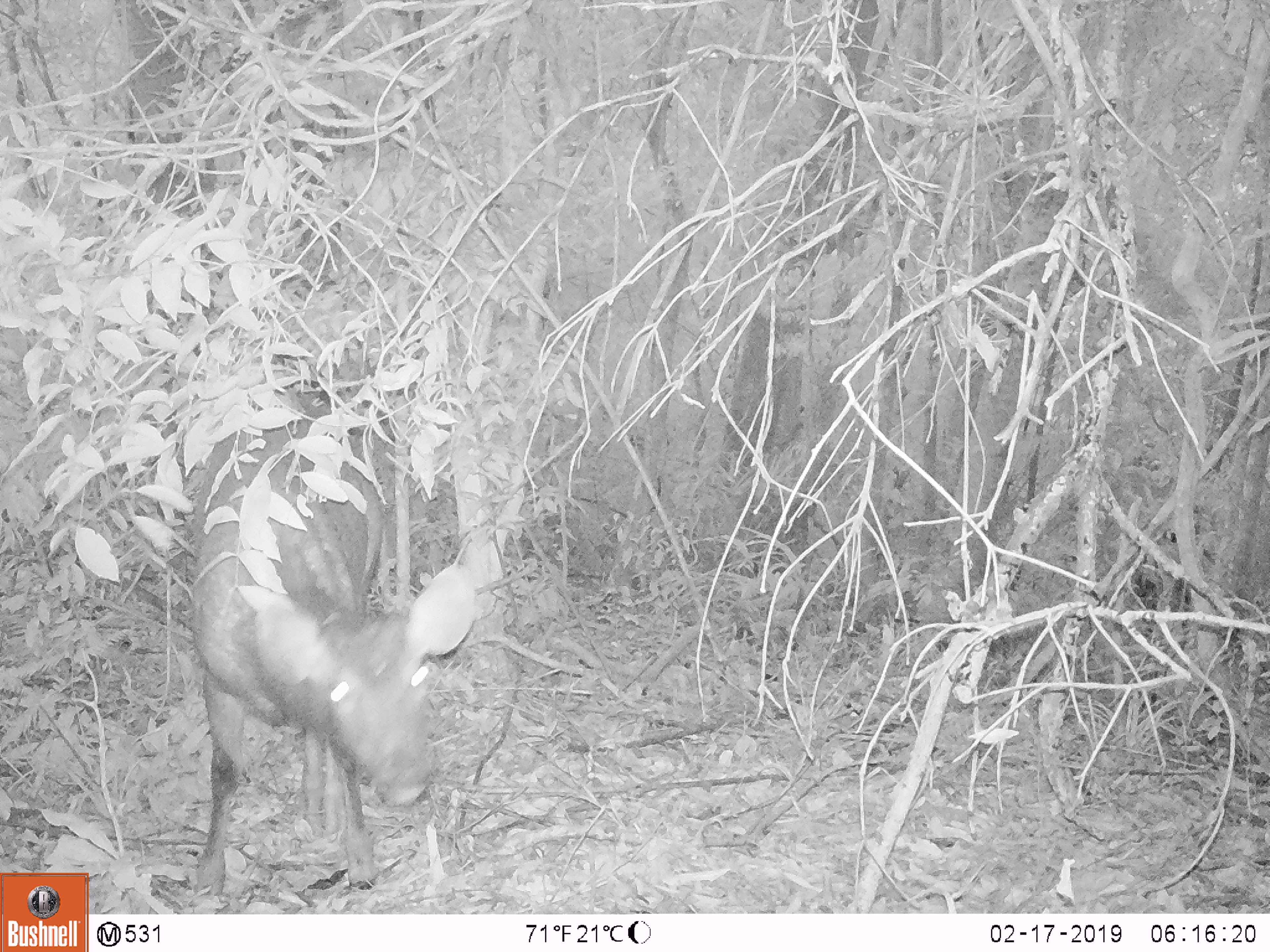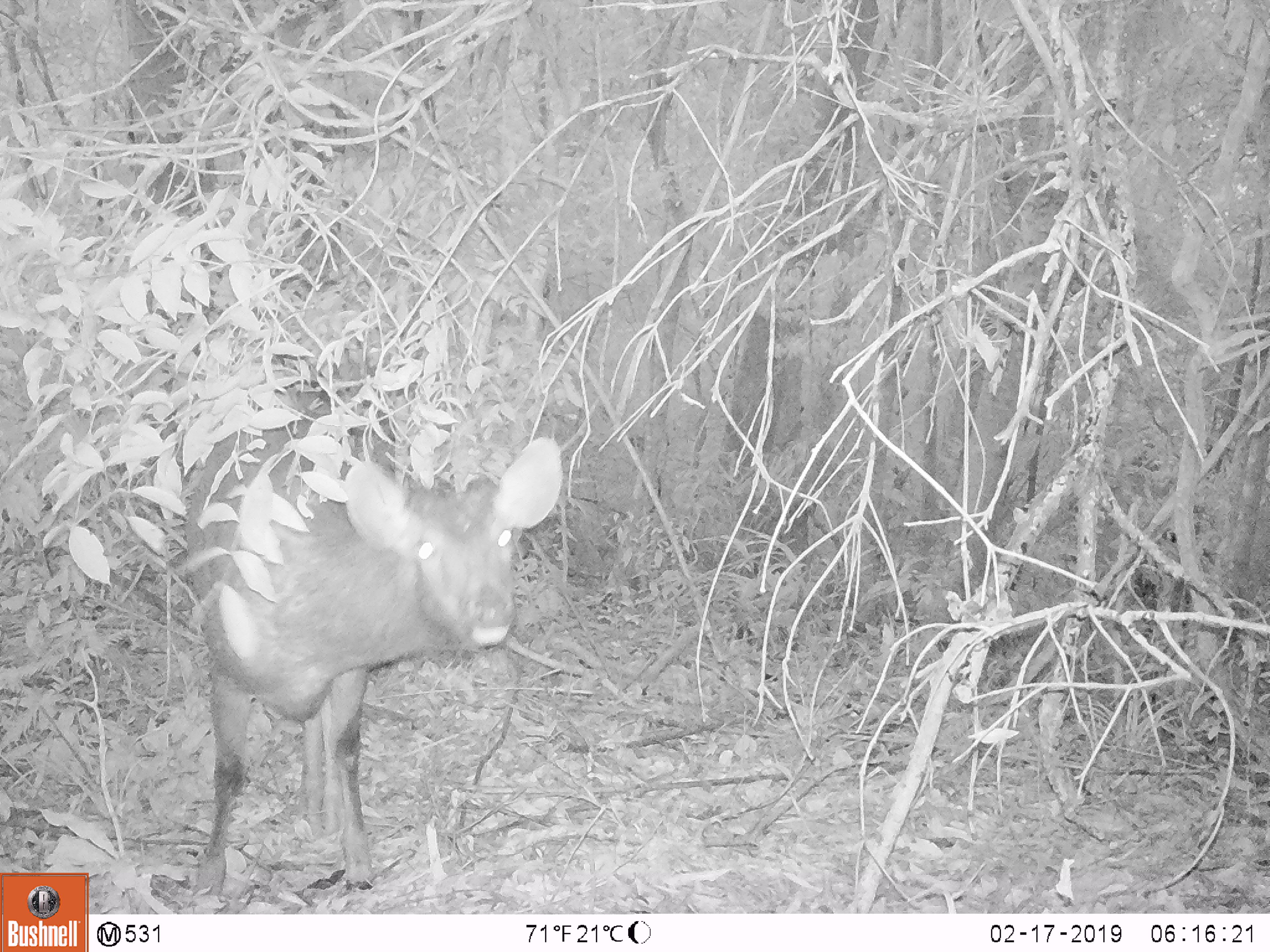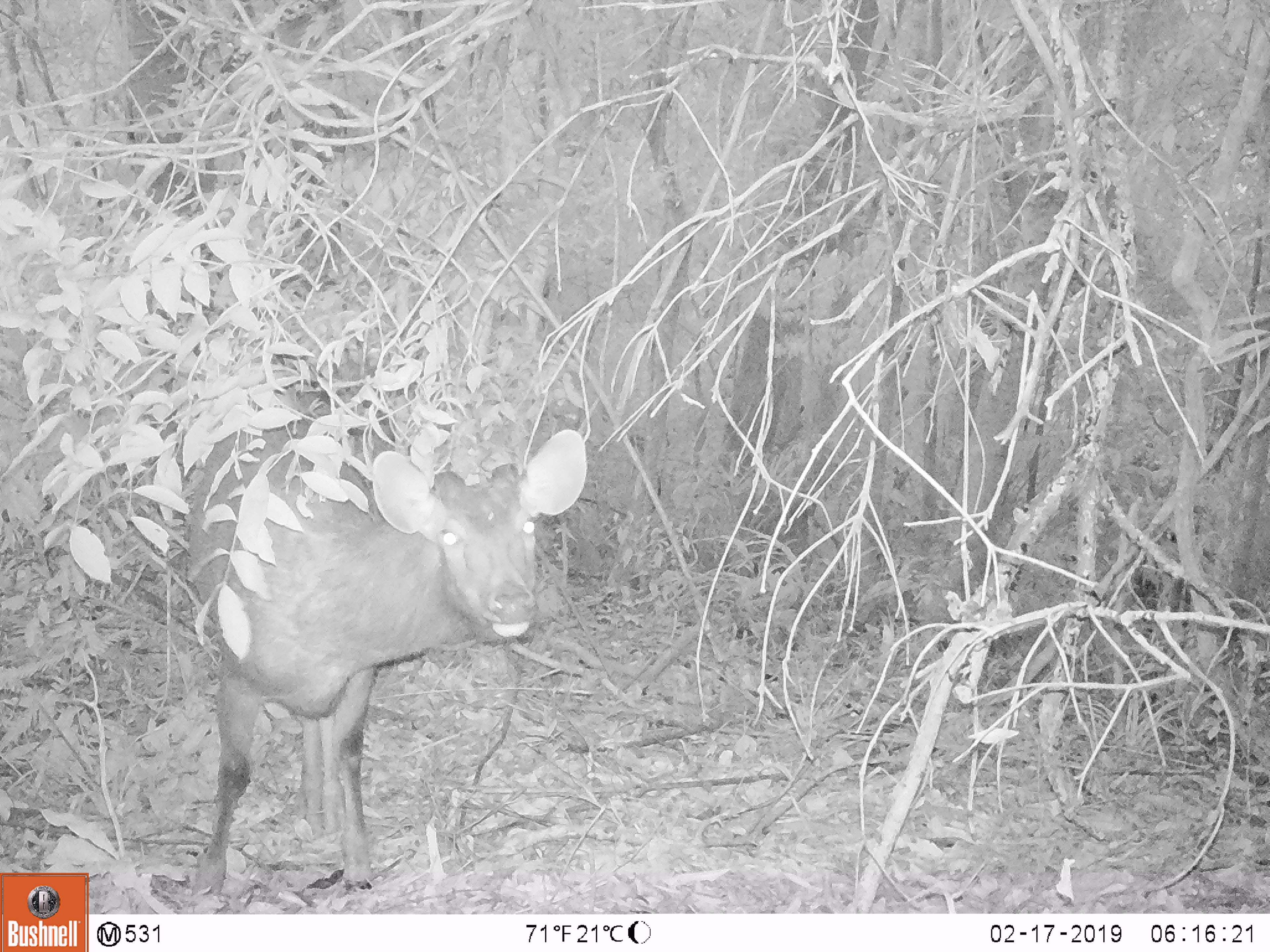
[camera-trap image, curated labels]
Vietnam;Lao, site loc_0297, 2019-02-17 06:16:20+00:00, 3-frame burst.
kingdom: Animalia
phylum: Chordata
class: Mammalia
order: Artiodactyla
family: Cervidae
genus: Rusa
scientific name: Rusa unicolor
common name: sambar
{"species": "sambar (Rusa unicolor)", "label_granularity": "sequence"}